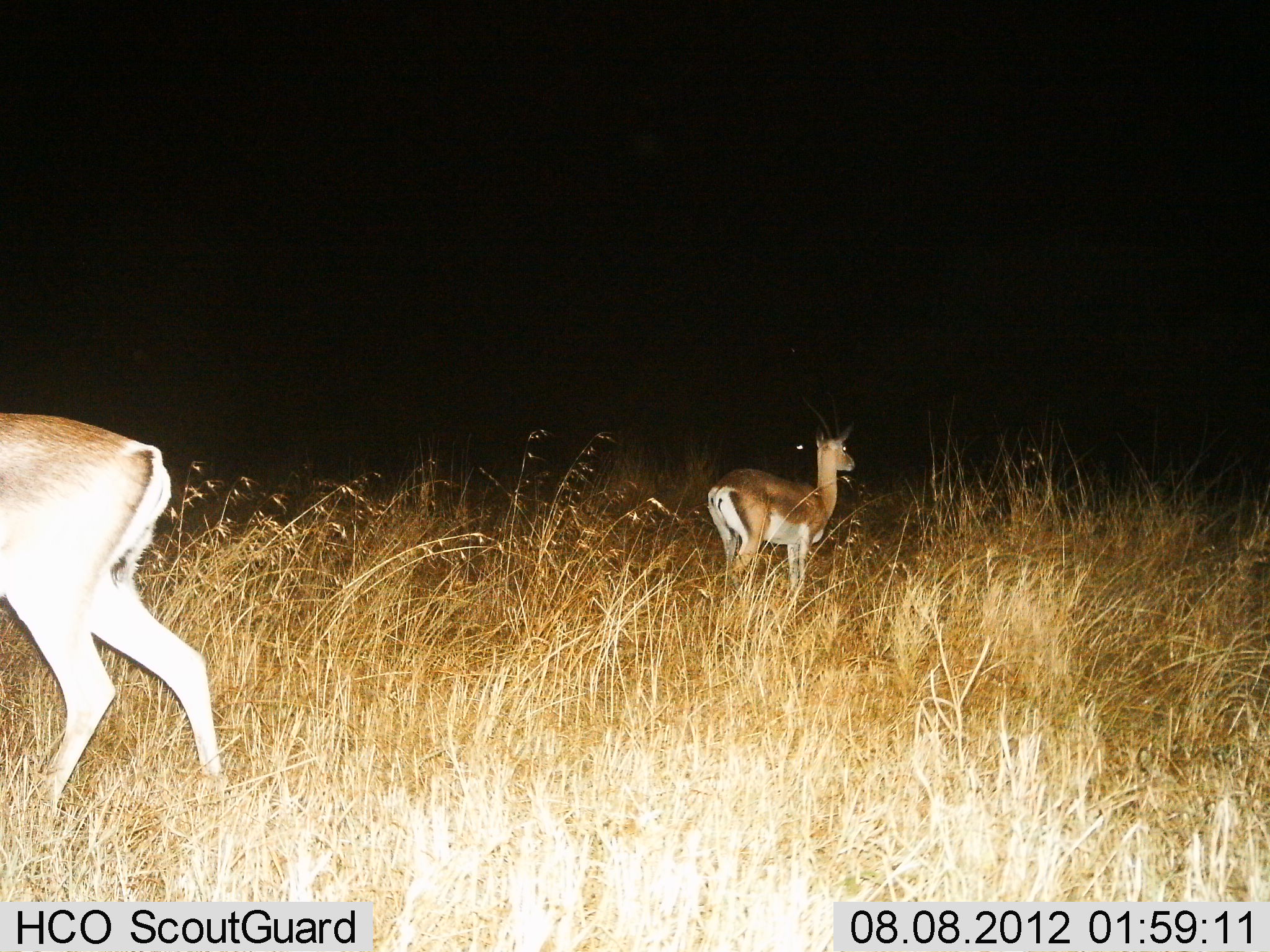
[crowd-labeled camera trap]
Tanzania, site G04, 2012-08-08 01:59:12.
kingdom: Animalia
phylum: Chordata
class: Mammalia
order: Artiodactyla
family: Bovidae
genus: Nanger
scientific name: Nanger granti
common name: grant's gazelle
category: gazellegrants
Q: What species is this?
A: Gazellegrants (grant's gazelle) (Nanger granti).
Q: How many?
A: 2.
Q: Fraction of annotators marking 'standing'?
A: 100%.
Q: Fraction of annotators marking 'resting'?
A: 0%.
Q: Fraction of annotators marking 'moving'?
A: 20%.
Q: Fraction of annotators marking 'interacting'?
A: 0%.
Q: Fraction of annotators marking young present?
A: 0%.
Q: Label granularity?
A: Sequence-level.